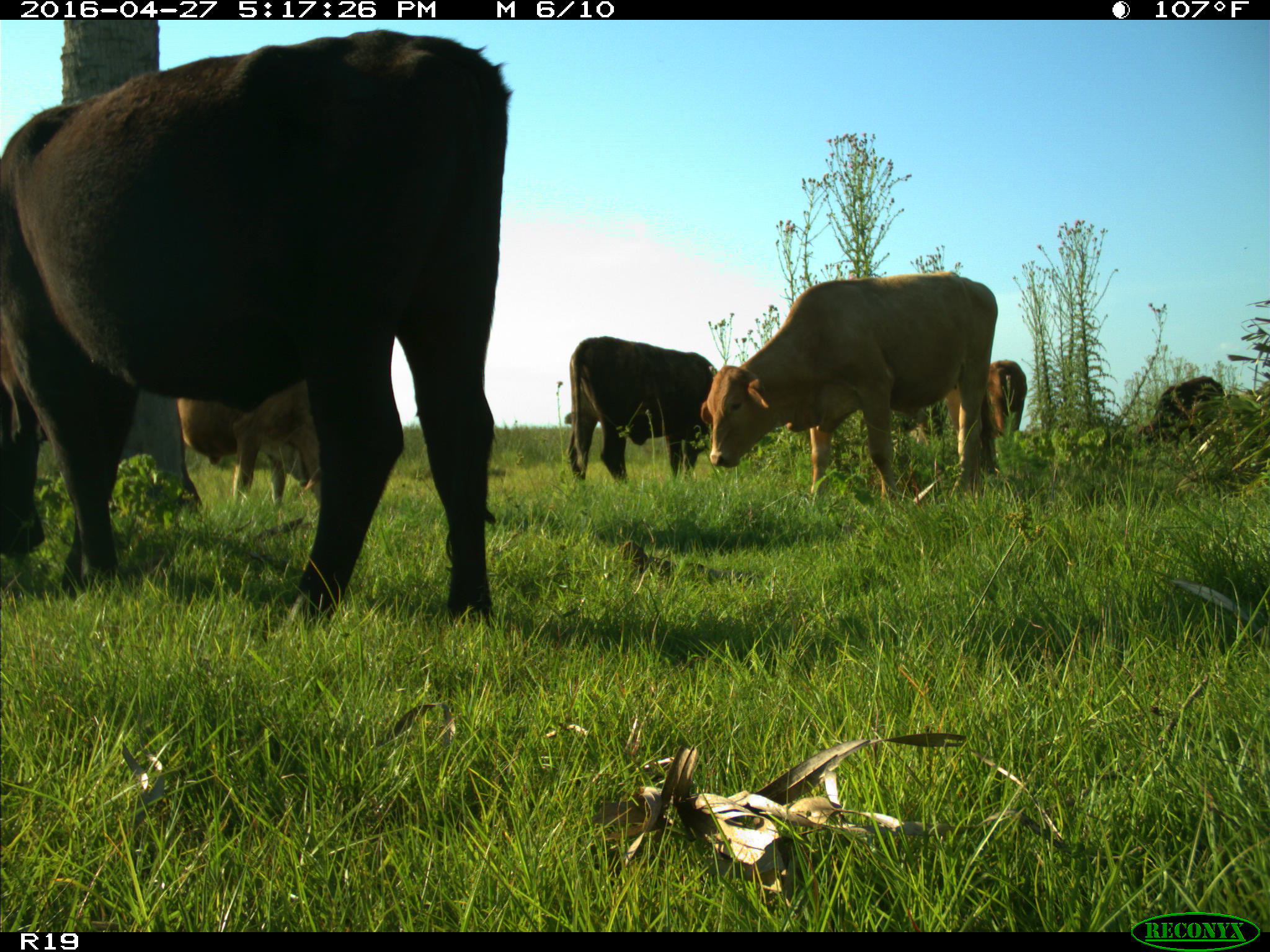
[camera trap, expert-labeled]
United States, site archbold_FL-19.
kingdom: Animalia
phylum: Chordata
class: Mammalia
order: Artiodactyla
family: Bovidae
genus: Bos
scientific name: Bos taurus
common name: domestic cow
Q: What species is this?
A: Bos taurus (domestic cow).